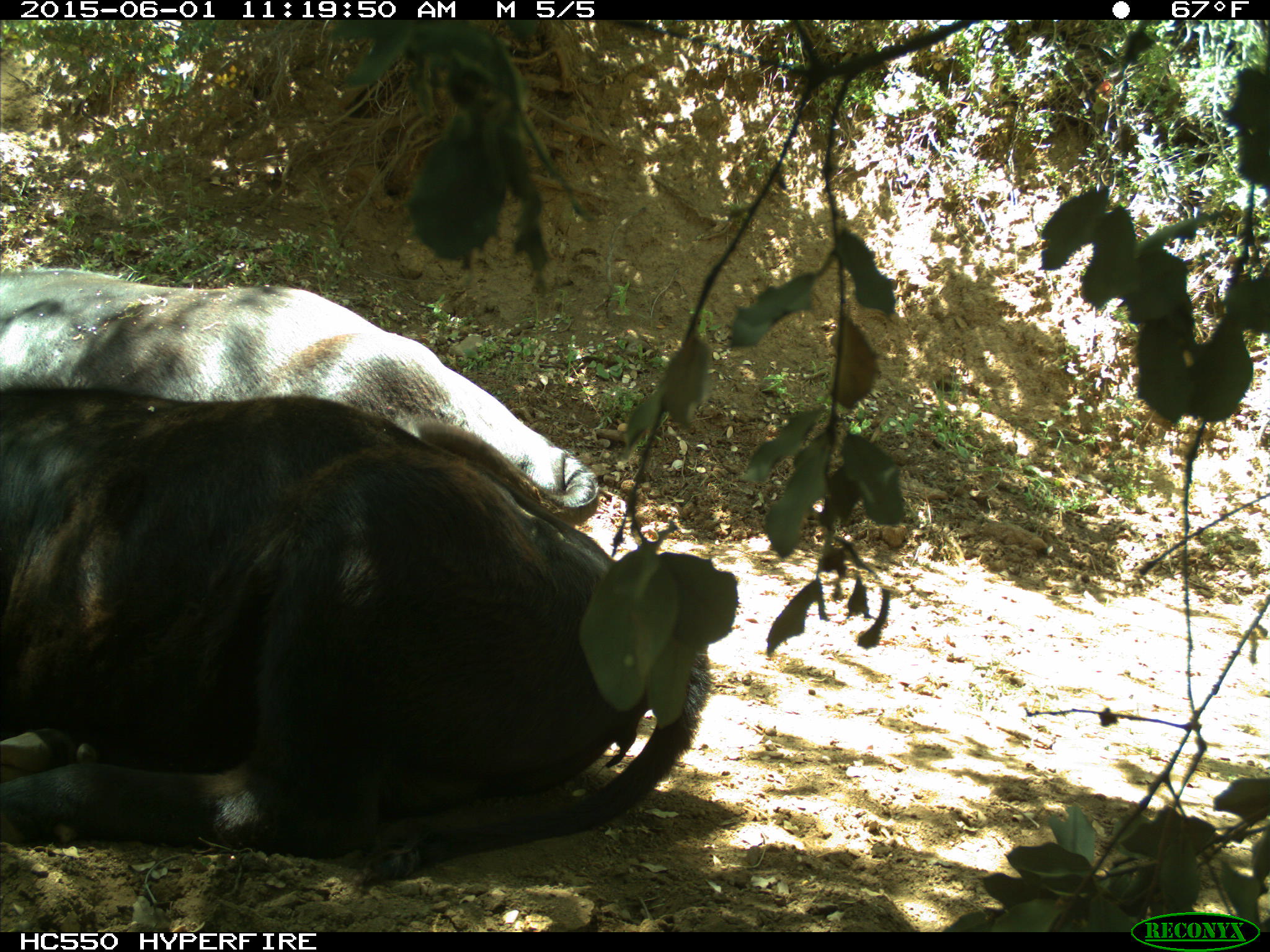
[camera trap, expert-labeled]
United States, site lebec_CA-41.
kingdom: Animalia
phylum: Chordata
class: Mammalia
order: Artiodactyla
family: Bovidae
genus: Bos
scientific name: Bos taurus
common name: domestic cow